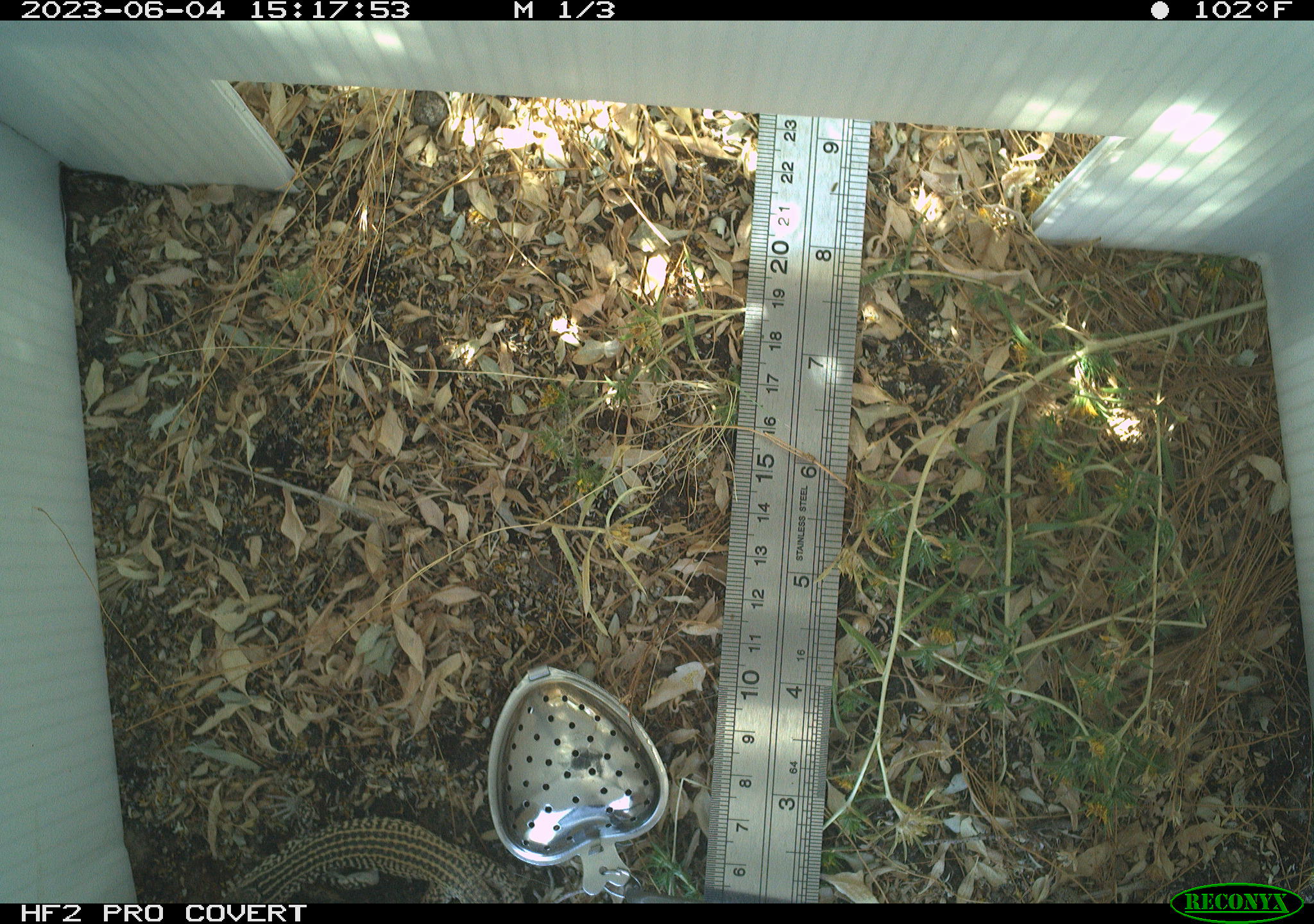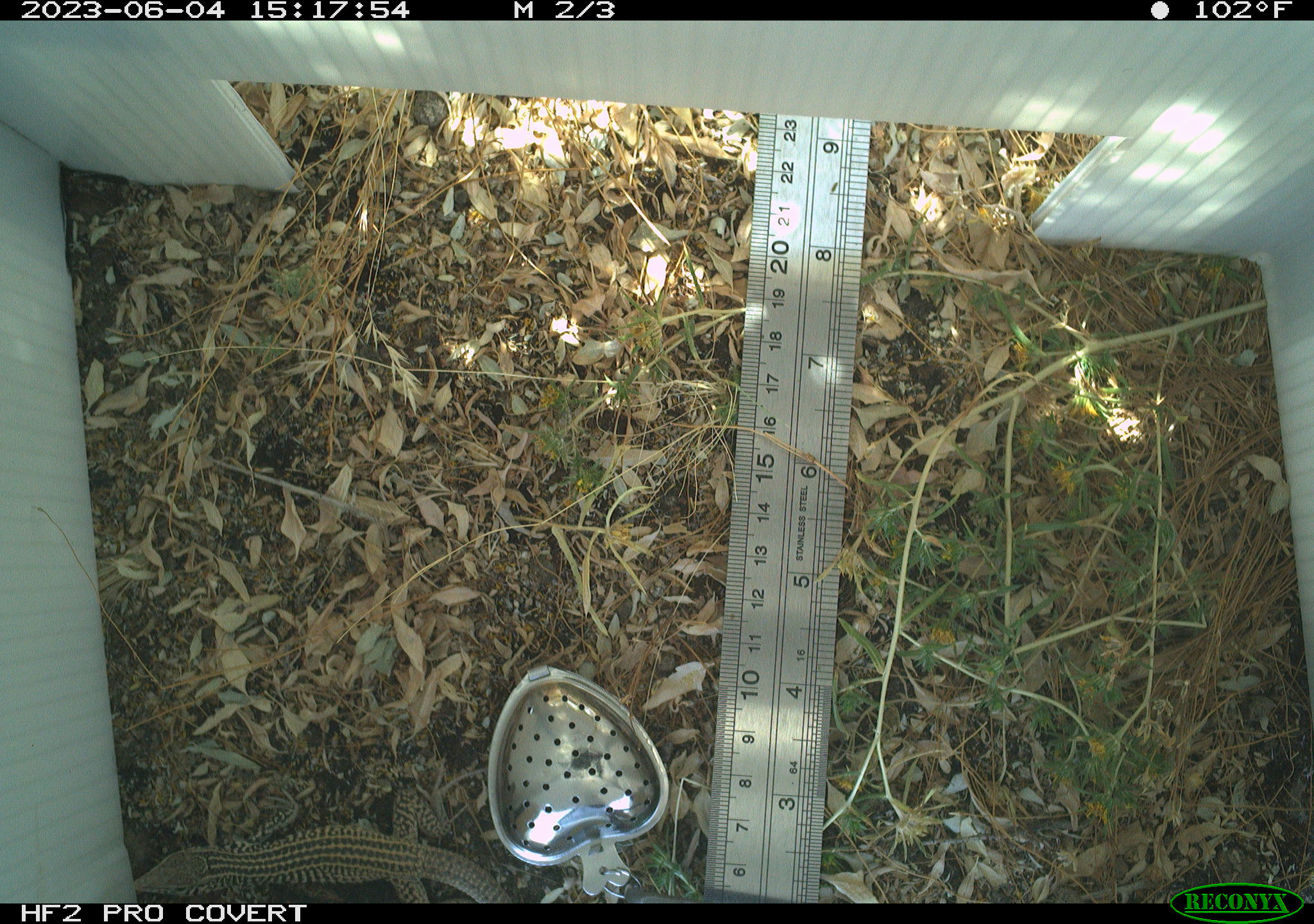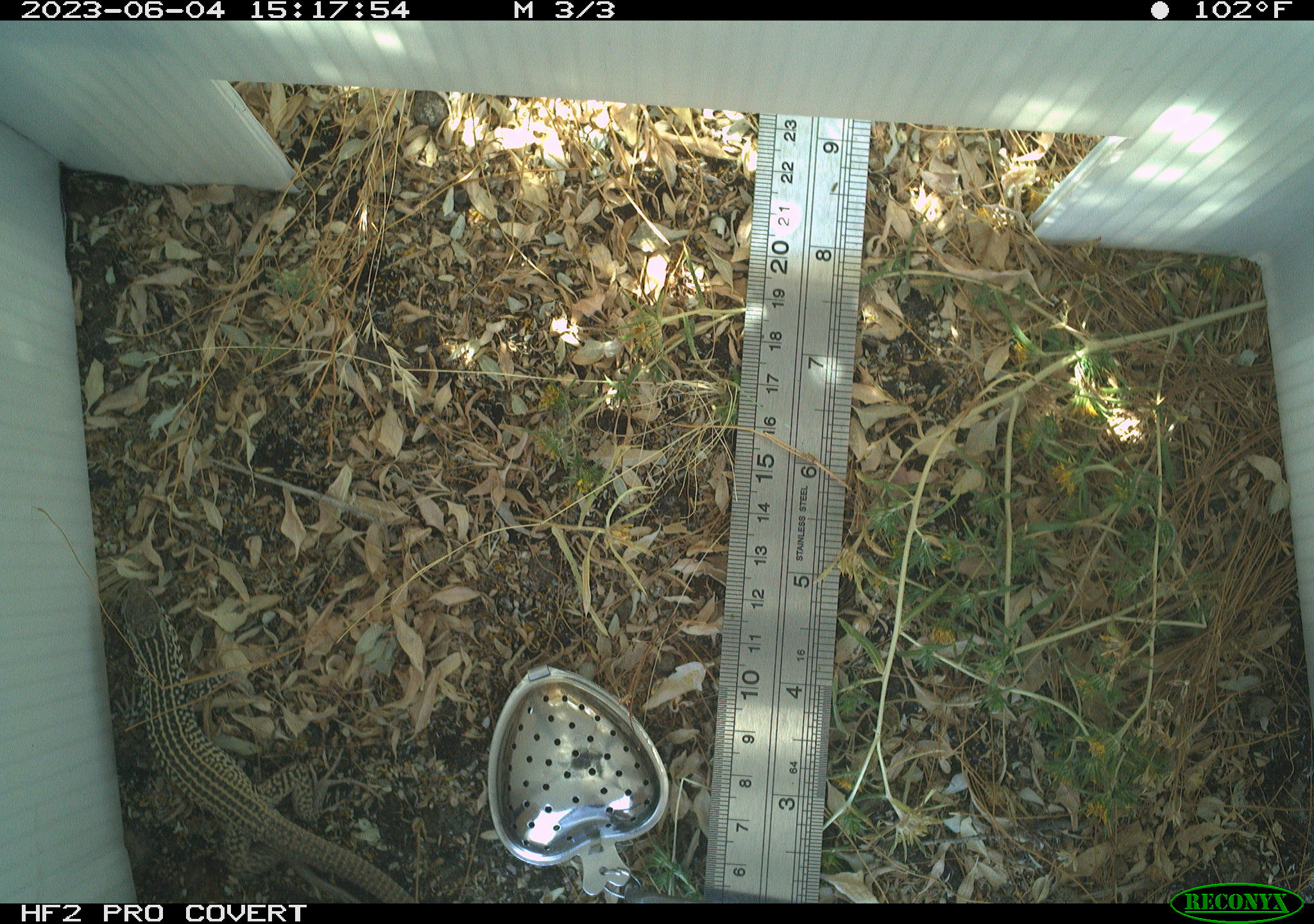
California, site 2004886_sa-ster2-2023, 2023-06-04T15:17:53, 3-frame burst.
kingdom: Animalia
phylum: Chordata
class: Reptilia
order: Squamata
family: Teiidae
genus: Aspidoscelis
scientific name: Aspidoscelis tigris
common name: western whiptail